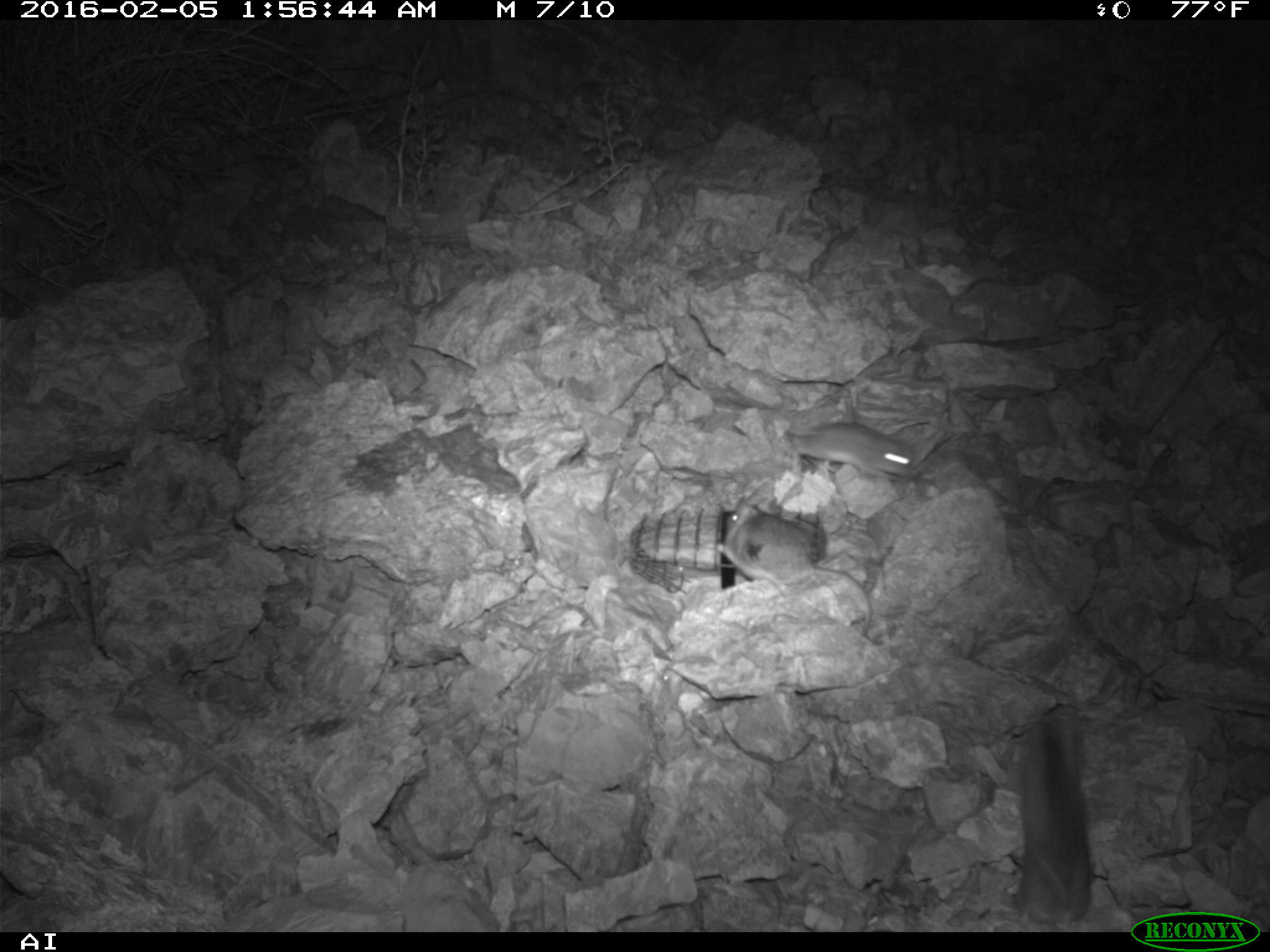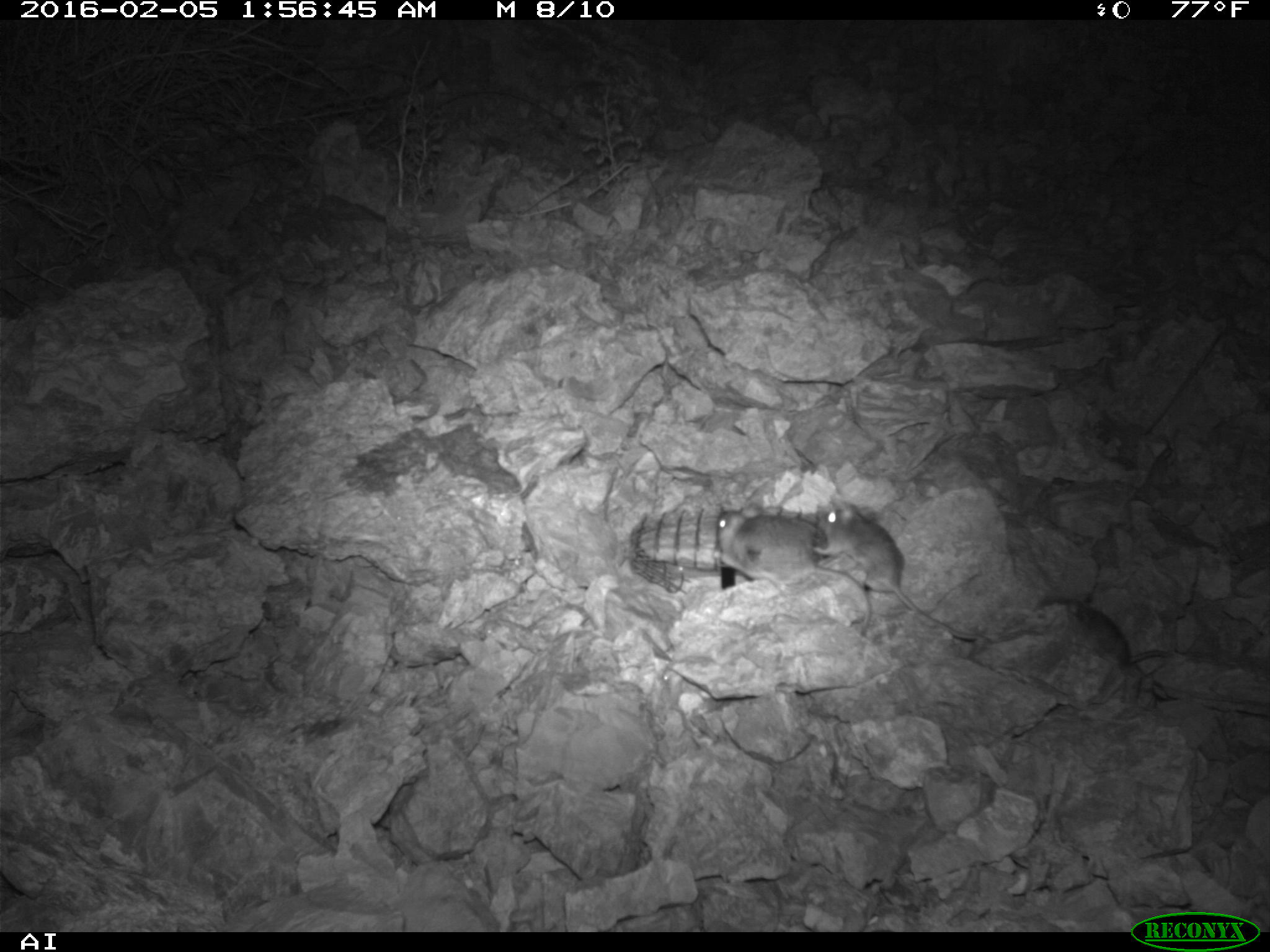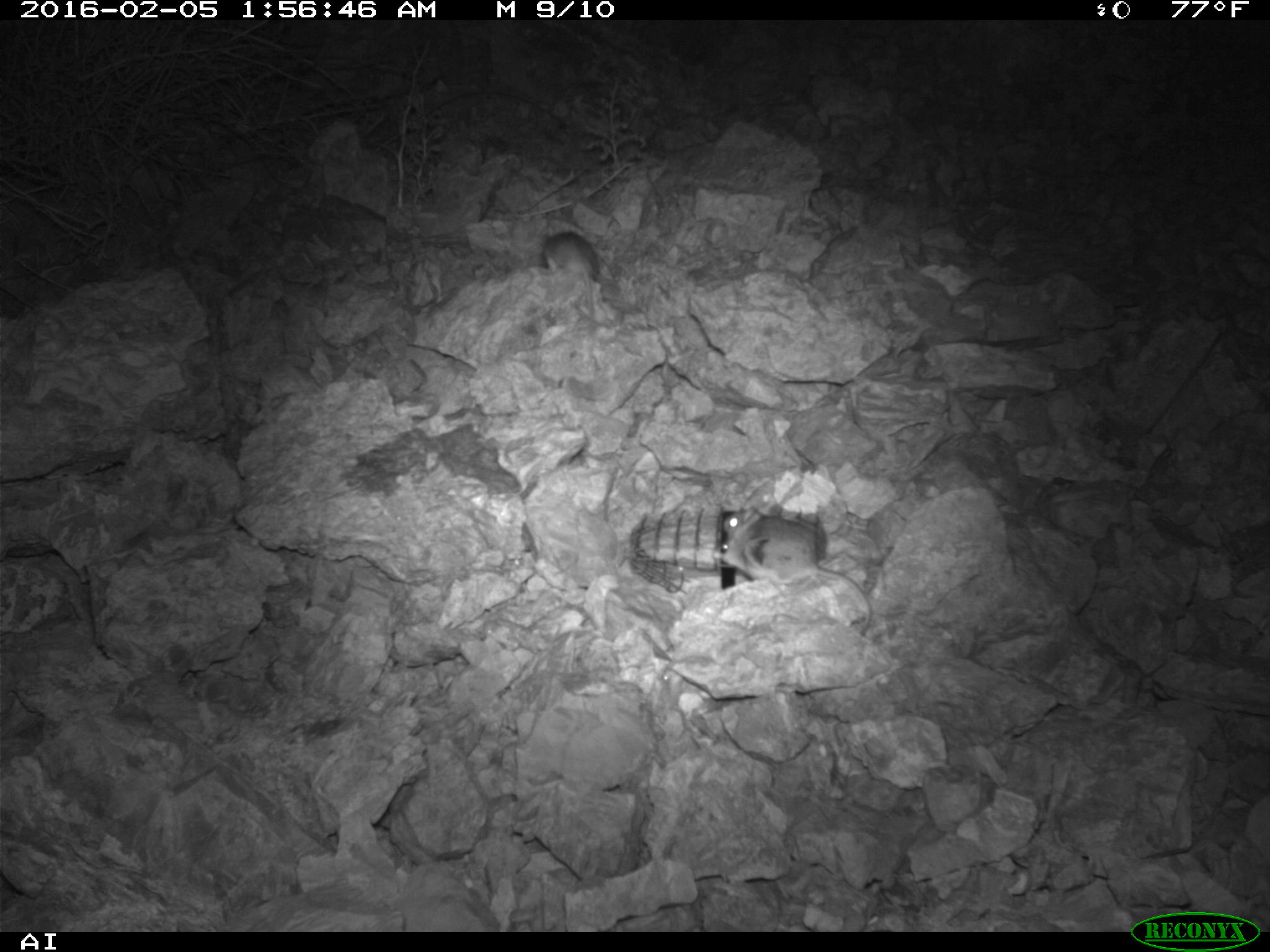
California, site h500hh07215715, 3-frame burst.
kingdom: Animalia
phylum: Chordata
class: Mammalia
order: Rodentia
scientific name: Rodentia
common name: rodent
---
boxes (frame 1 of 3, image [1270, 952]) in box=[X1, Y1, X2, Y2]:
rodent: box=[714, 487, 874, 640]; box=[1001, 703, 1094, 927]; box=[780, 419, 915, 483]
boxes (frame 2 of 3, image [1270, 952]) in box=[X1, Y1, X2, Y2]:
rodent: box=[817, 501, 981, 640]; box=[717, 500, 872, 637]; box=[1032, 593, 1169, 669]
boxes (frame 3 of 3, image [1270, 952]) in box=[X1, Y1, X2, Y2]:
rodent: box=[721, 505, 872, 637]; box=[544, 232, 599, 333]